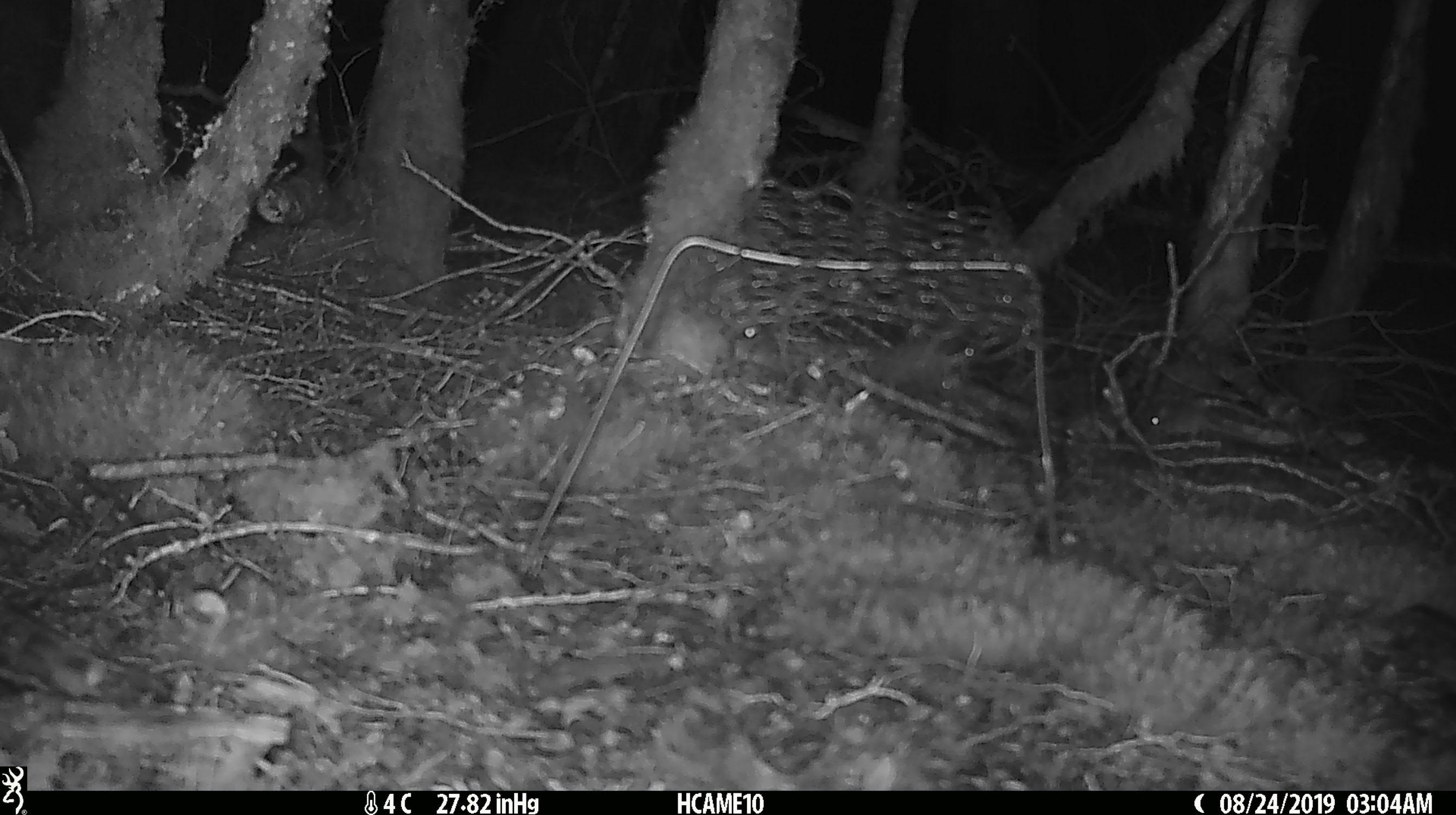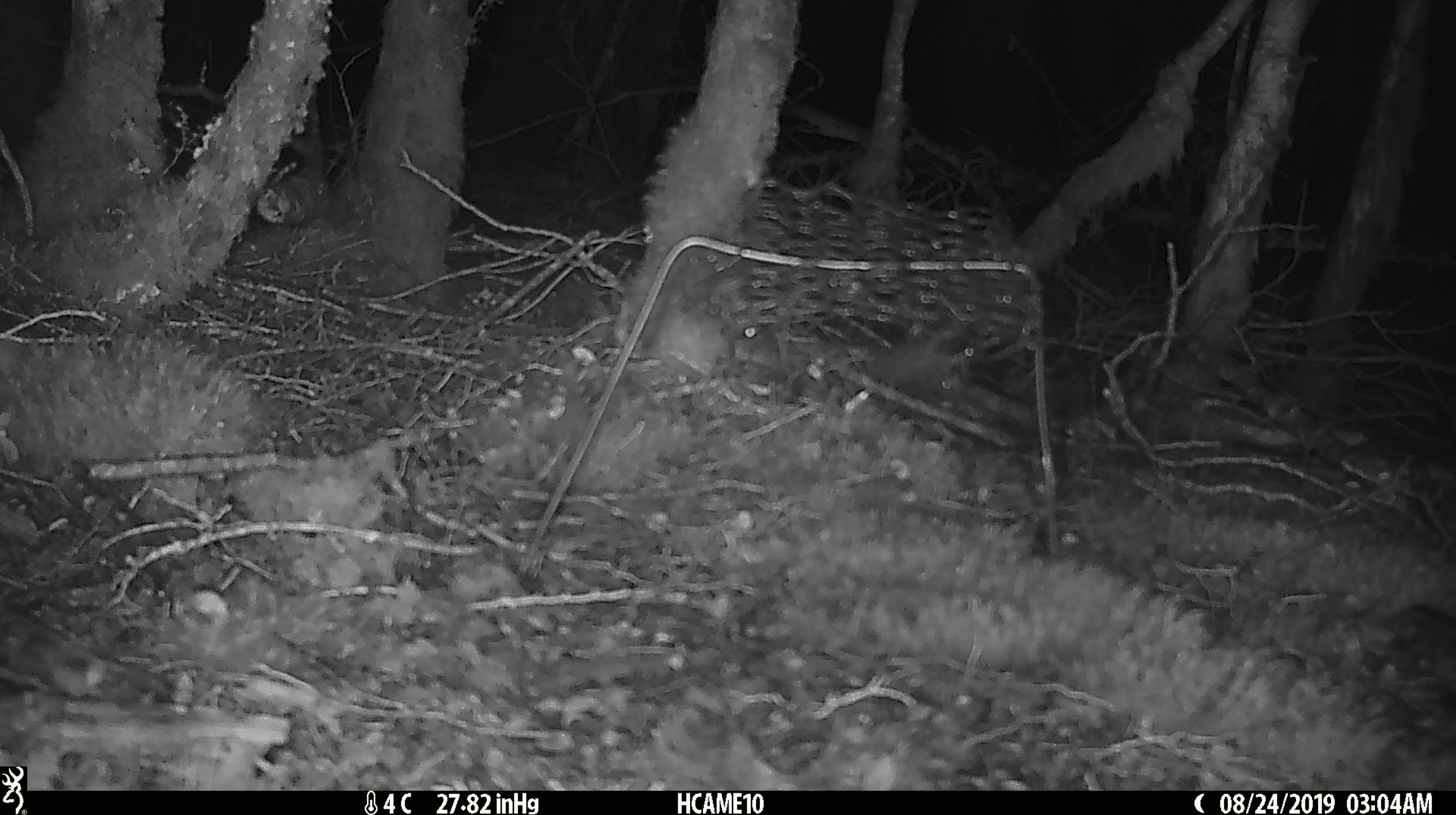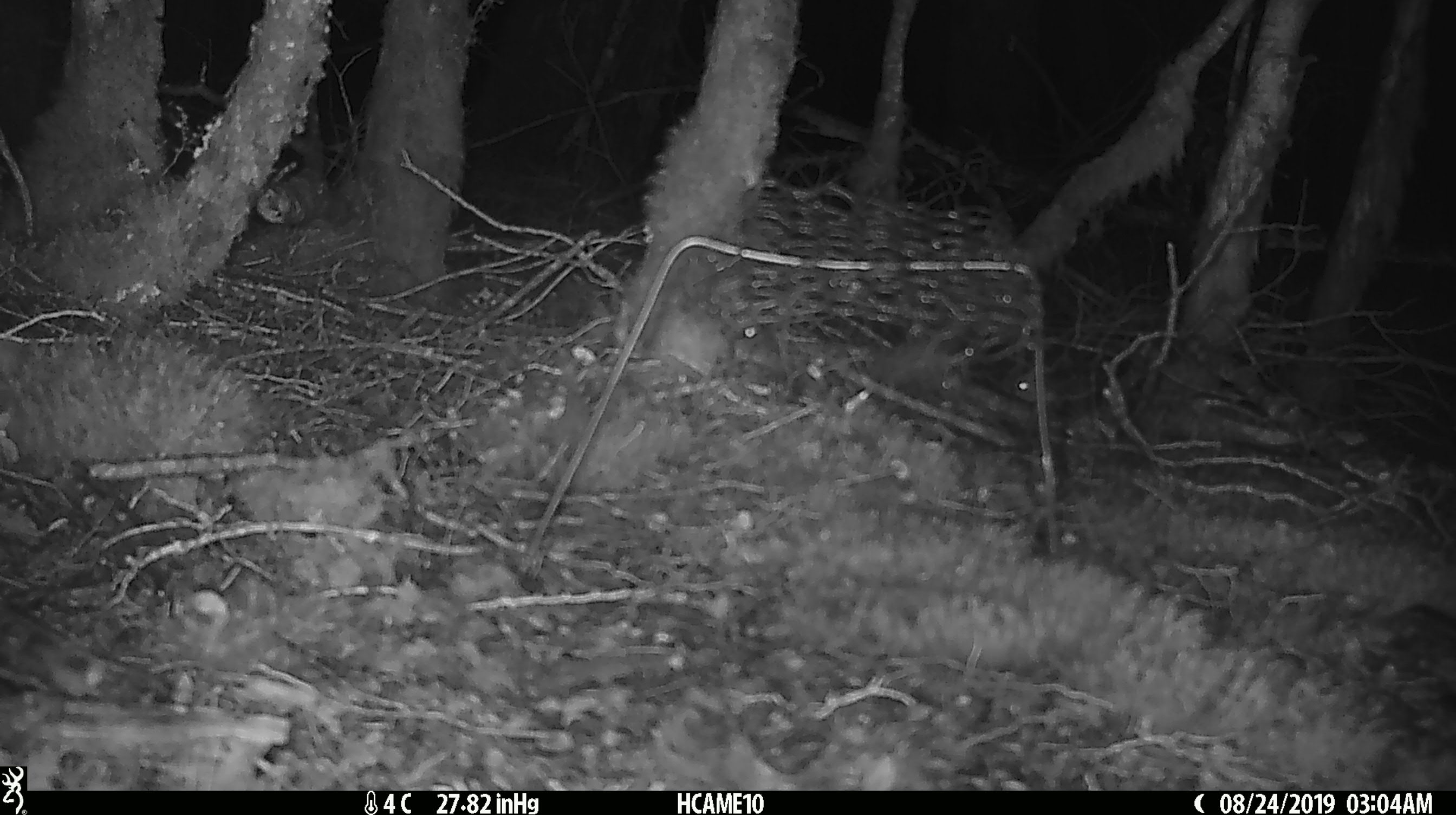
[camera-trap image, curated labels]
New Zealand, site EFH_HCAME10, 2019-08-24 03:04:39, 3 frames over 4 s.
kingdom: Animalia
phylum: Chordata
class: Mammalia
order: Rodentia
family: Muridae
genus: Mus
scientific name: Mus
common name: mouse